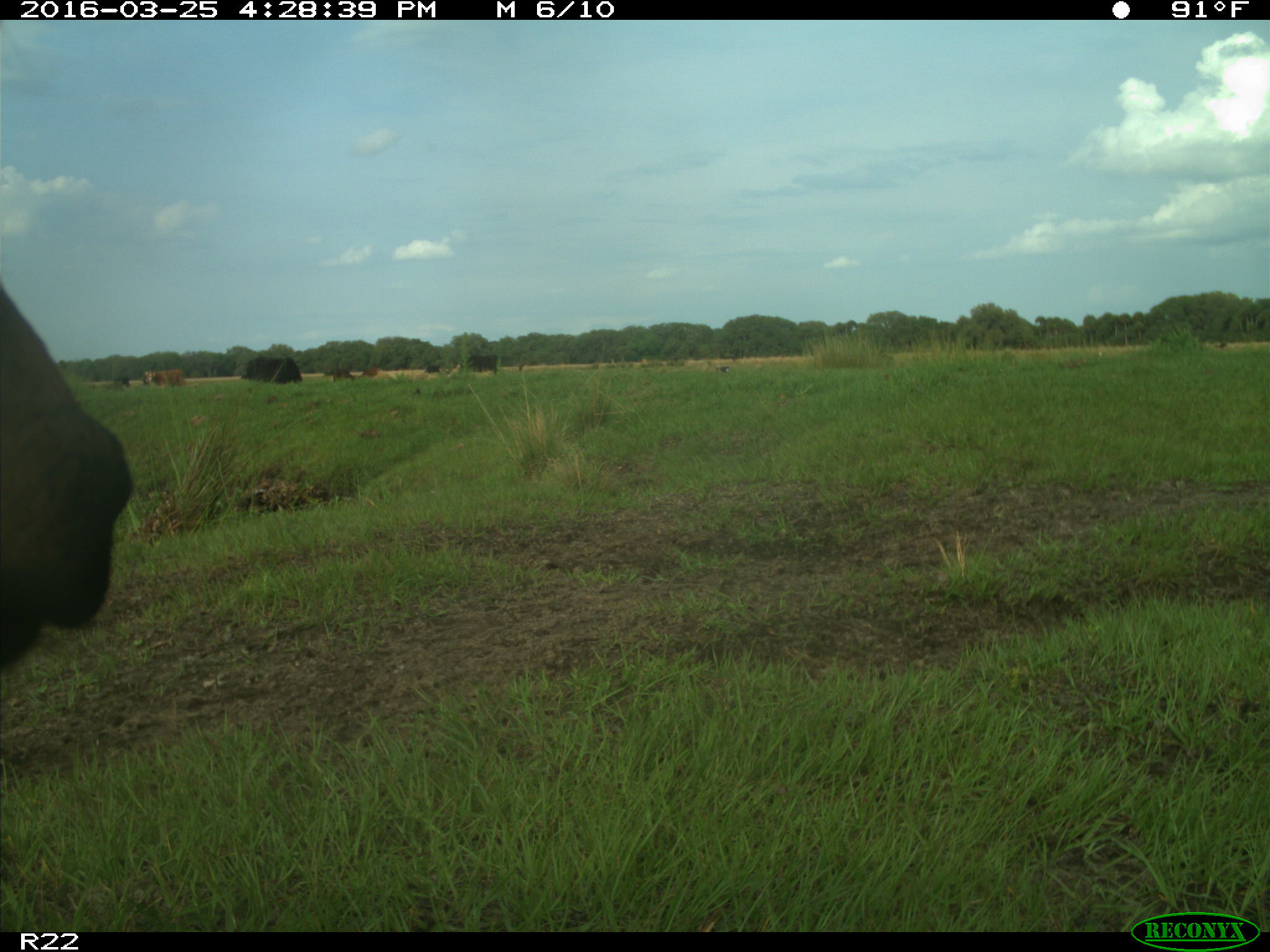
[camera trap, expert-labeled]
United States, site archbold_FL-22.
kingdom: Animalia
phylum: Chordata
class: Mammalia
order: Artiodactyla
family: Bovidae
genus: Bos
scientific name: Bos taurus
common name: domestic cow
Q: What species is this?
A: Bos taurus (domestic cow).